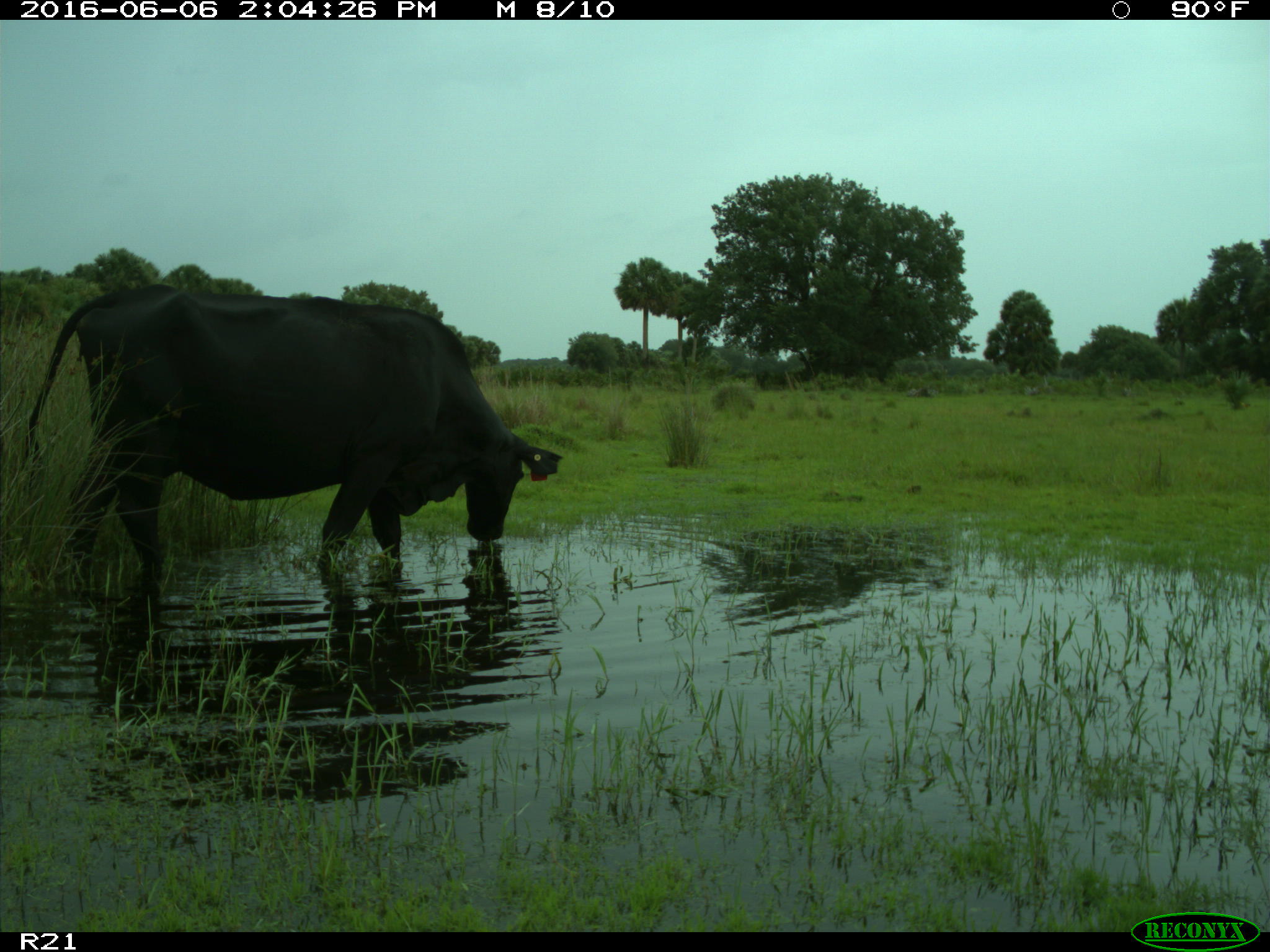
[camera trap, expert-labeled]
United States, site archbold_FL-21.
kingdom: Animalia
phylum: Chordata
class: Mammalia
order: Artiodactyla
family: Bovidae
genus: Bos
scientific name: Bos taurus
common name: domestic cow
Bos taurus (domestic cow).